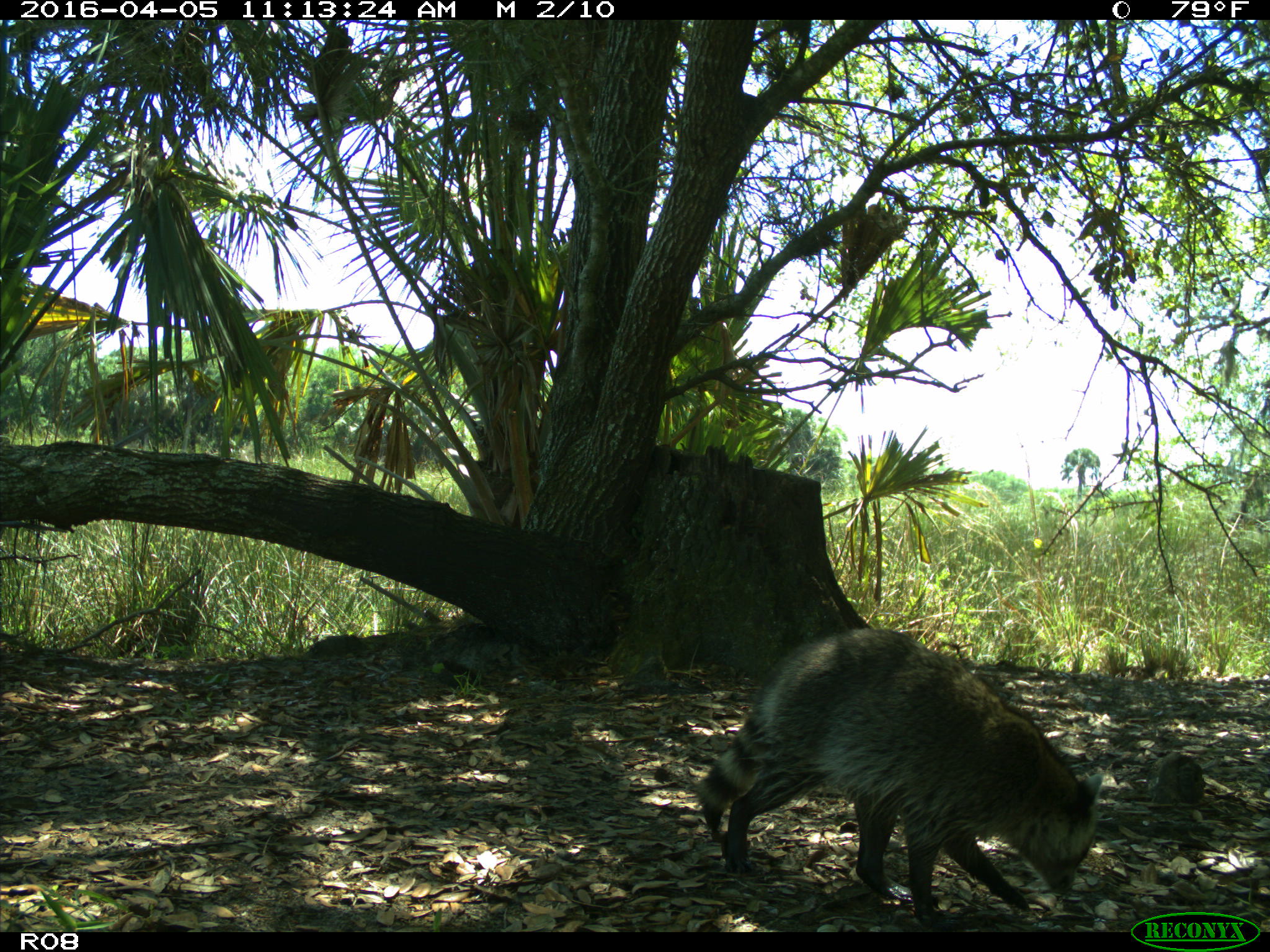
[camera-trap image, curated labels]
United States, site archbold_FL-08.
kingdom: Animalia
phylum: Chordata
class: Mammalia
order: Carnivora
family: Procyonidae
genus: Procyon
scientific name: Procyon lotor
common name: common raccoon